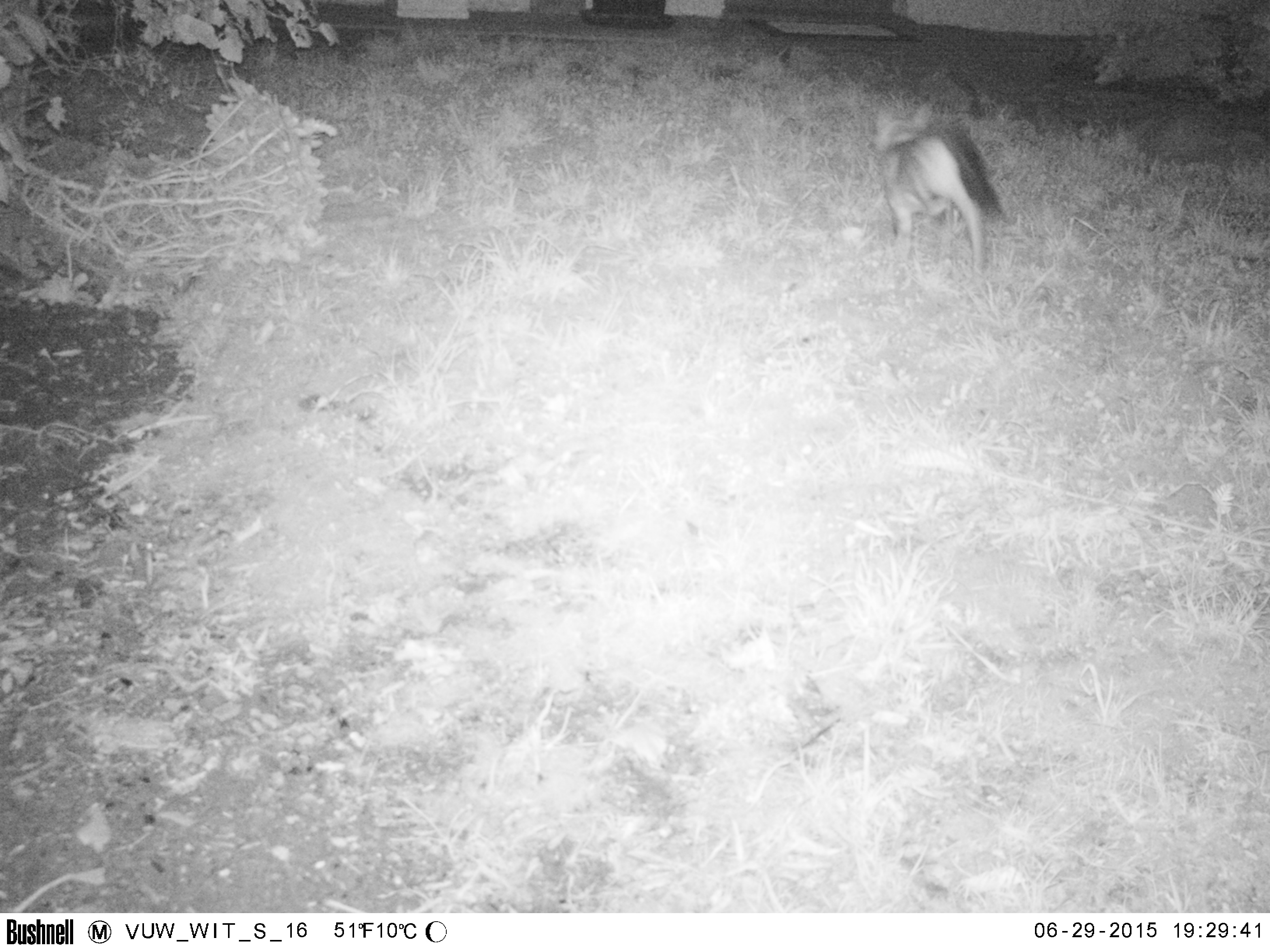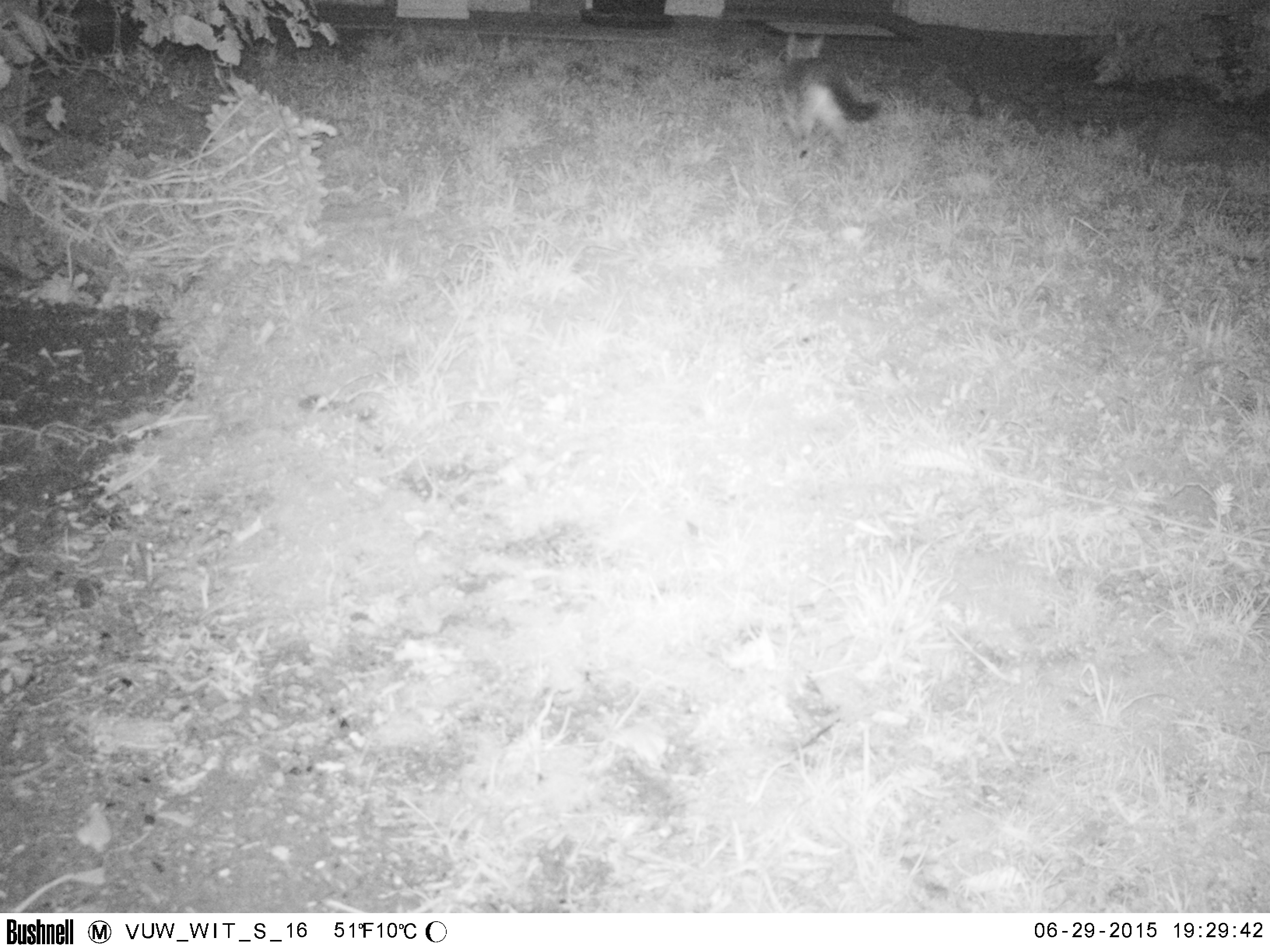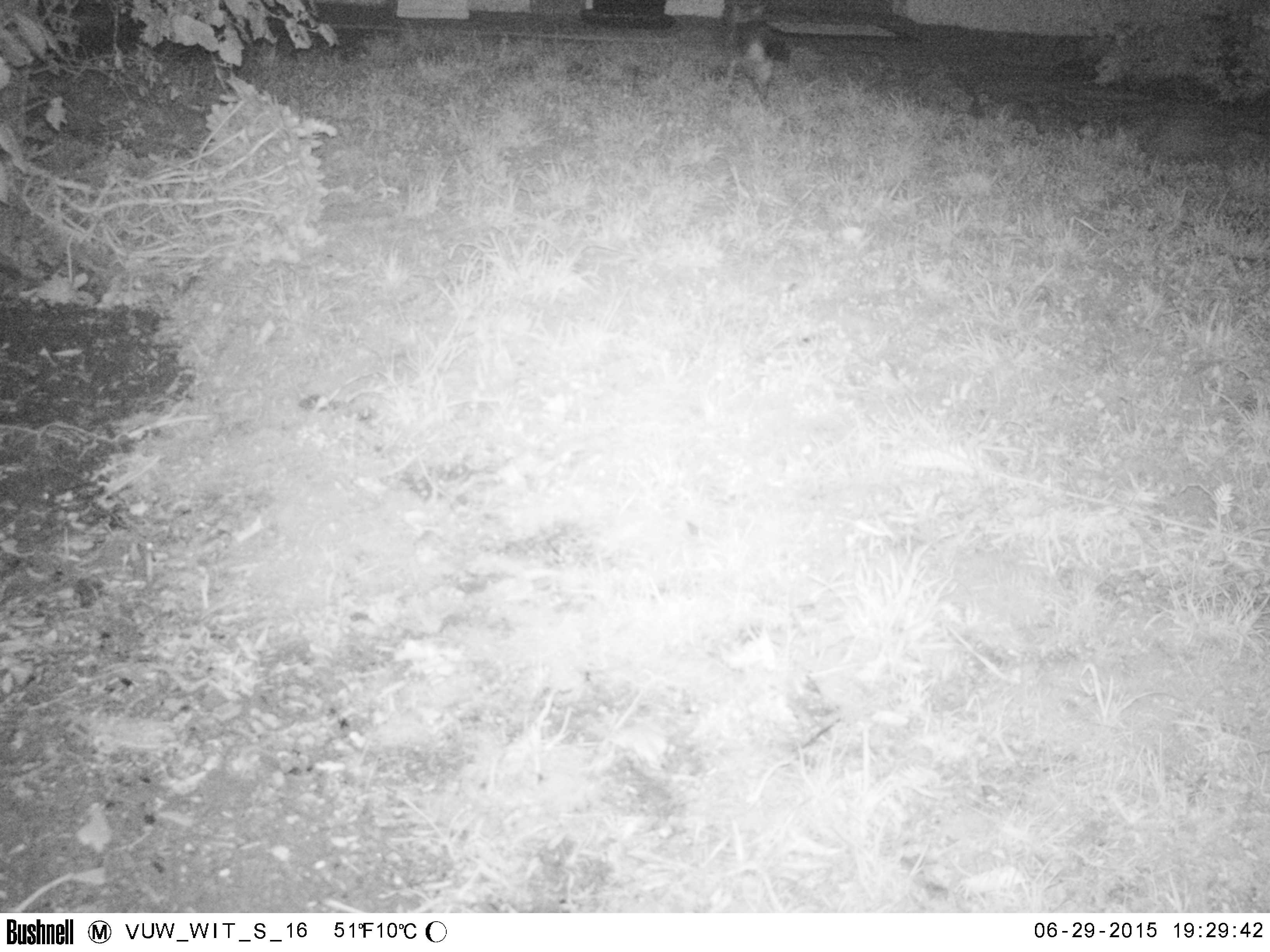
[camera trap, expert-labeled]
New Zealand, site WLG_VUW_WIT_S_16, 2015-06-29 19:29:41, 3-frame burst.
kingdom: Animalia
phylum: Chordata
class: Mammalia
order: Carnivora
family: Felidae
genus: Felis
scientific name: Felis catus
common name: domestic cat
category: cat